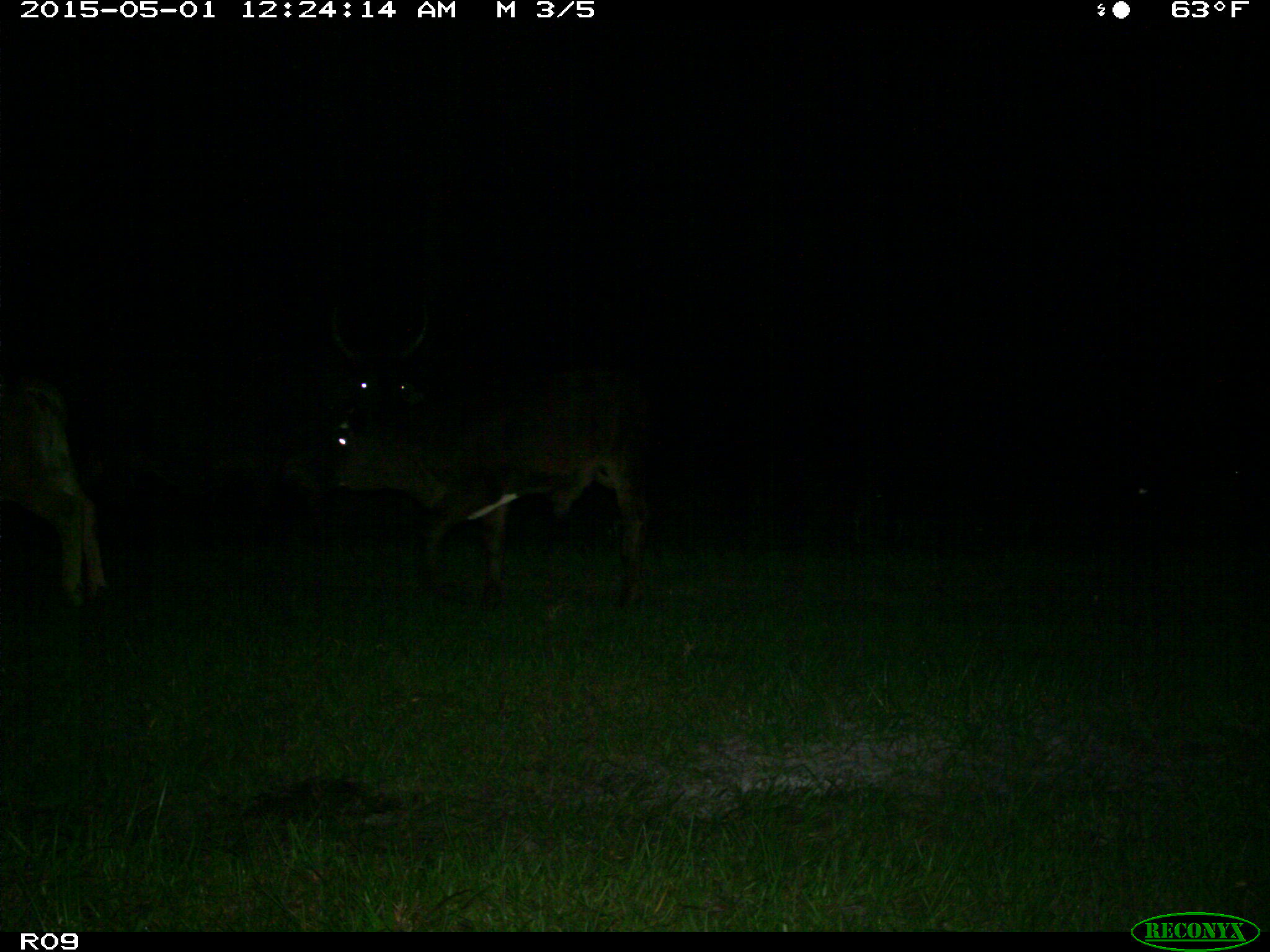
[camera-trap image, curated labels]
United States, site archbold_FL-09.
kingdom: Animalia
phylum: Chordata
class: Mammalia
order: Artiodactyla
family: Bovidae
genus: Bos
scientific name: Bos taurus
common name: domestic cow